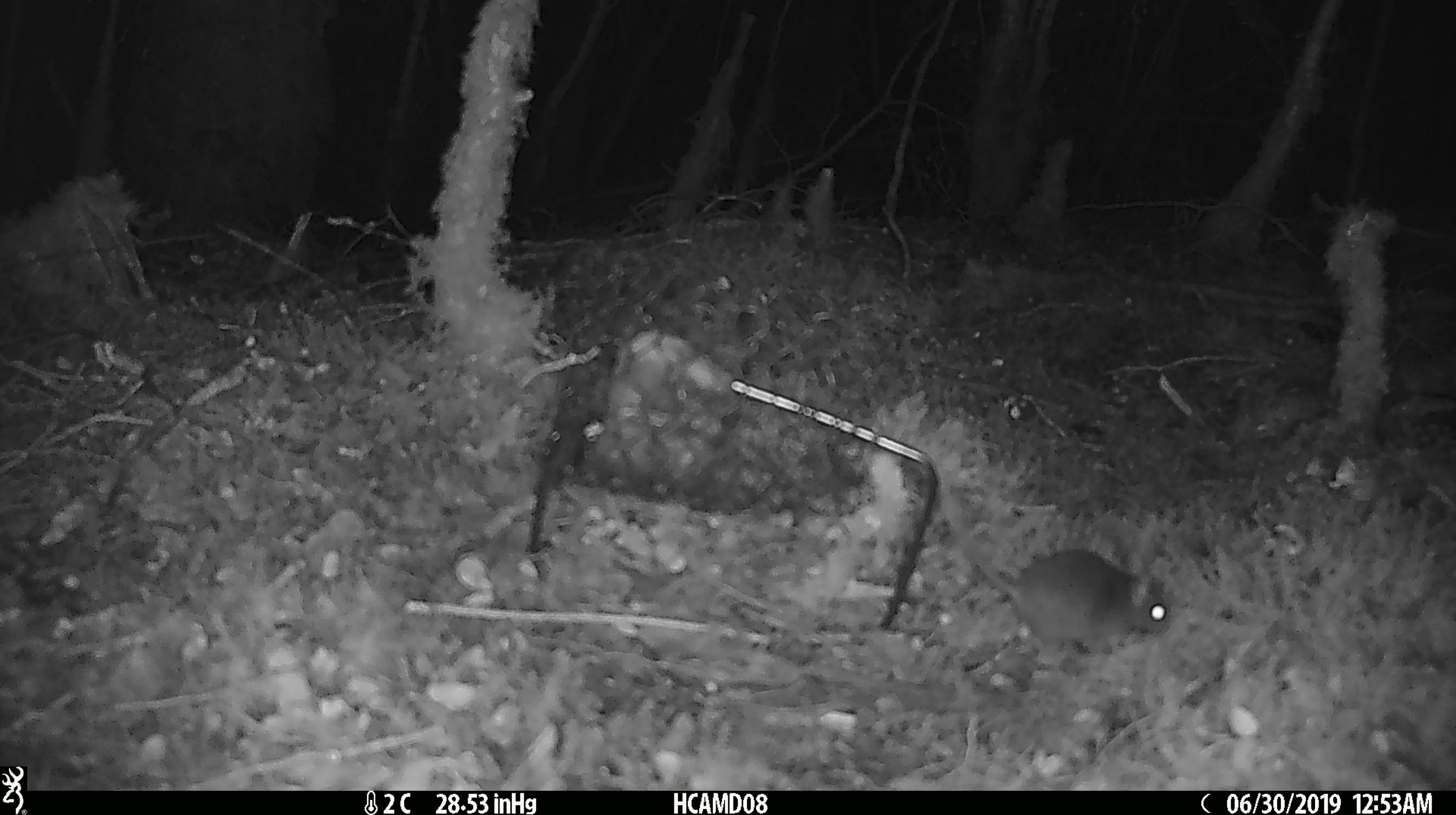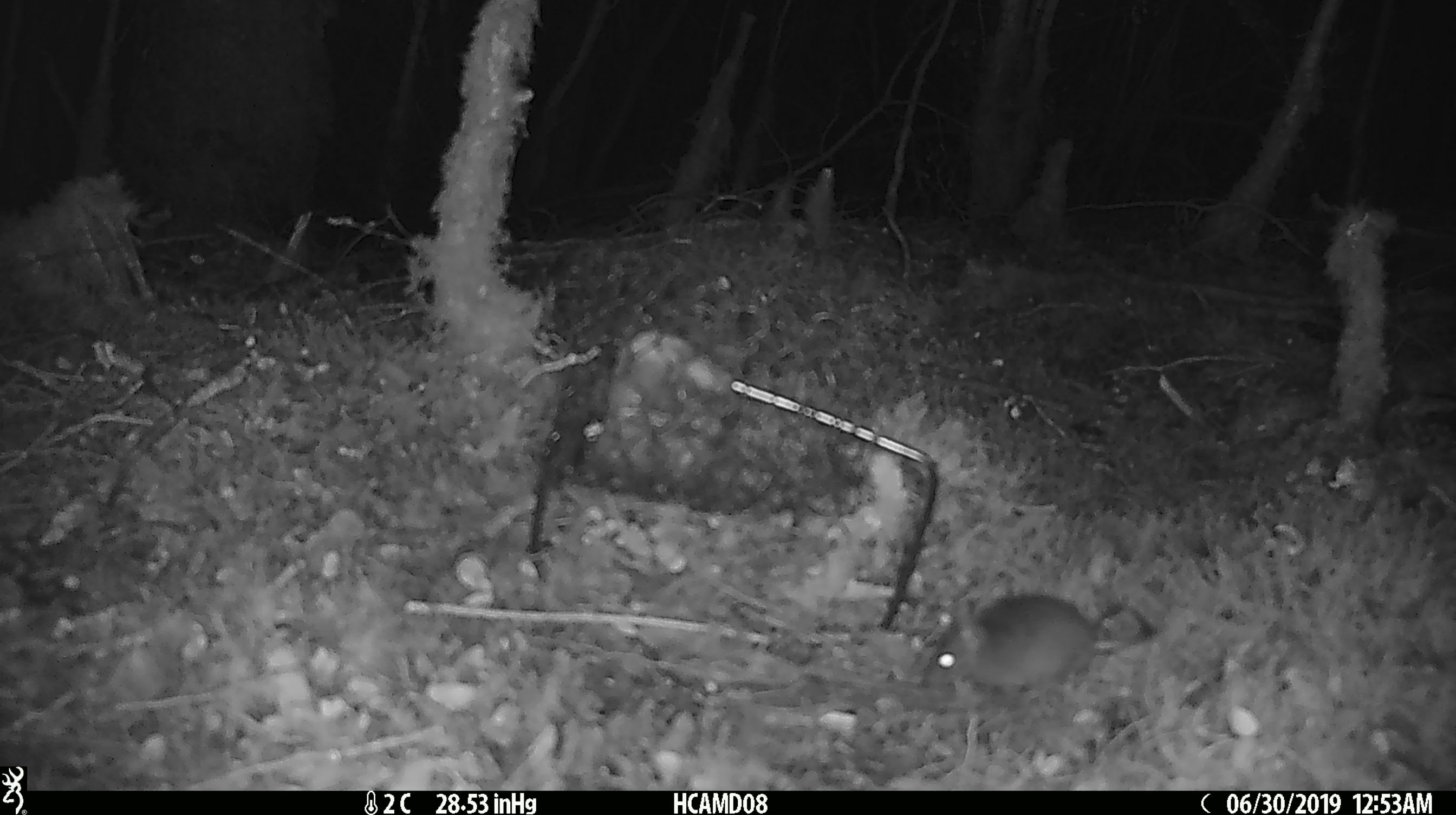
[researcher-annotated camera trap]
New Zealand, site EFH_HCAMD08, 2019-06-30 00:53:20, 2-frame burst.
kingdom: Animalia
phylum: Chordata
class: Mammalia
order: Rodentia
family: Muridae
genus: Mus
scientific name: Mus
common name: mouse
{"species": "mouse (Mus)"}